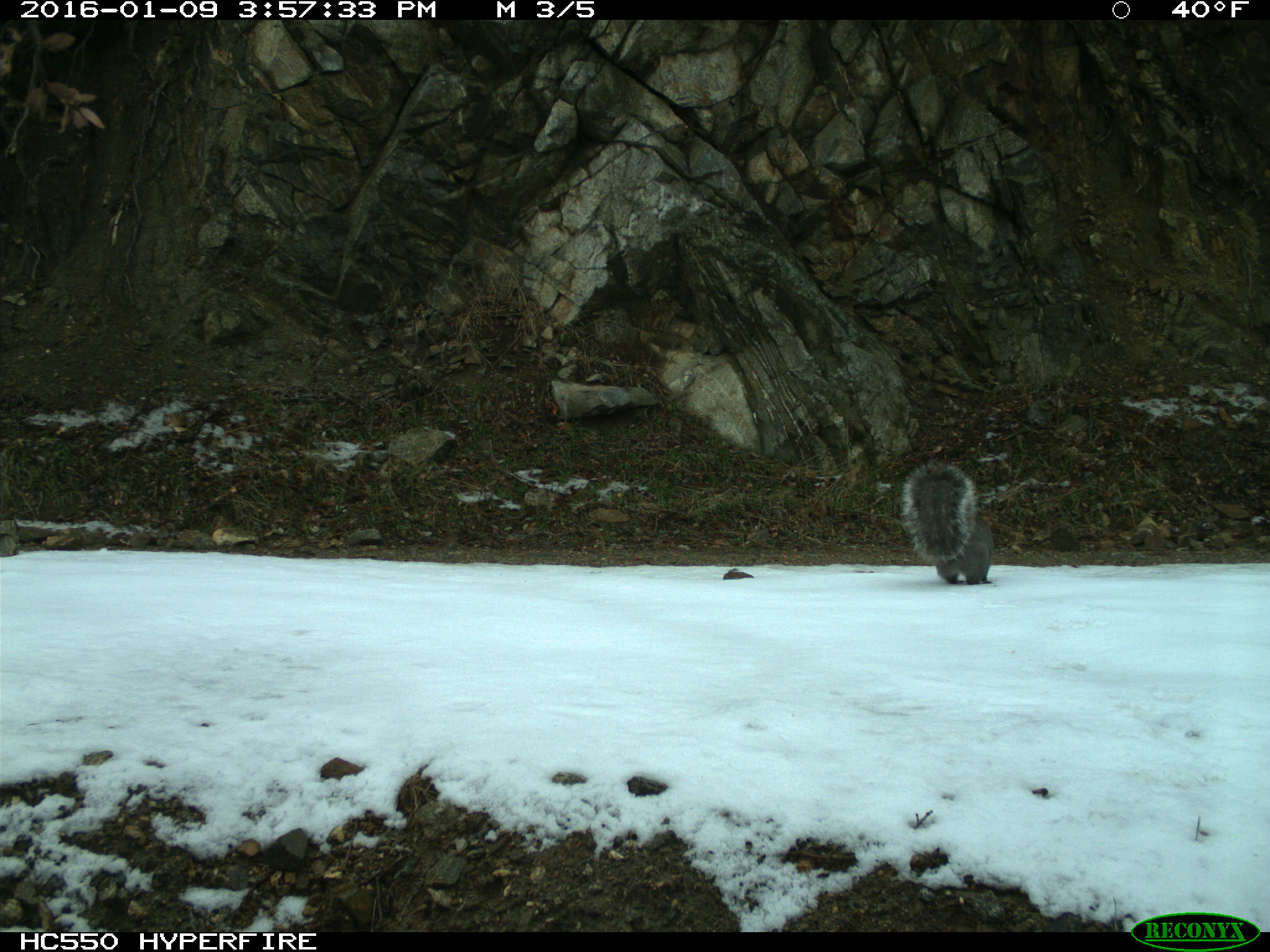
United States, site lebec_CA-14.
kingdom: Animalia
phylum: Chordata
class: Mammalia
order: Rodentia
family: Sciuridae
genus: Sciurus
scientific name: Sciurus carolinensis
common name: eastern gray squirrel